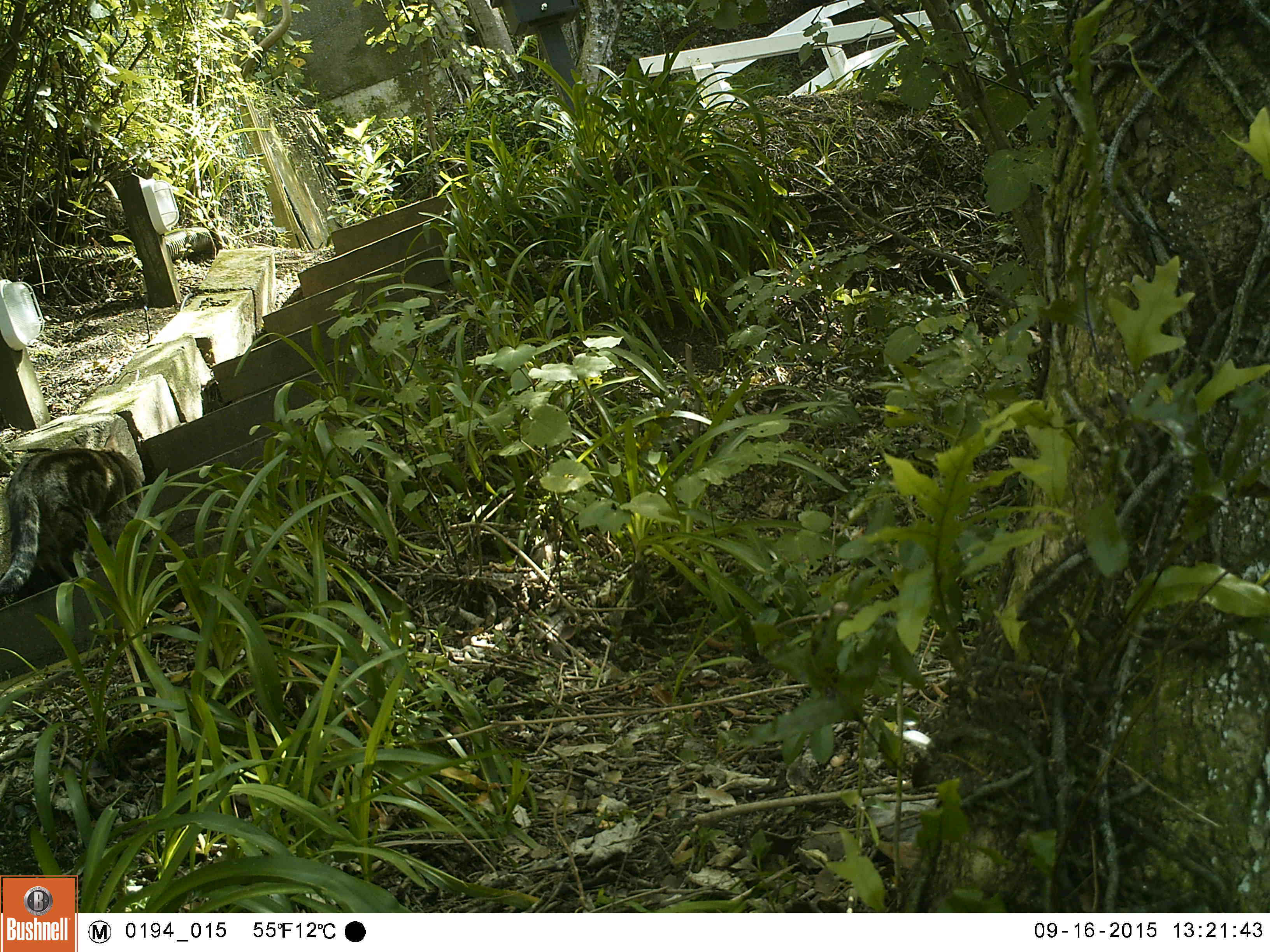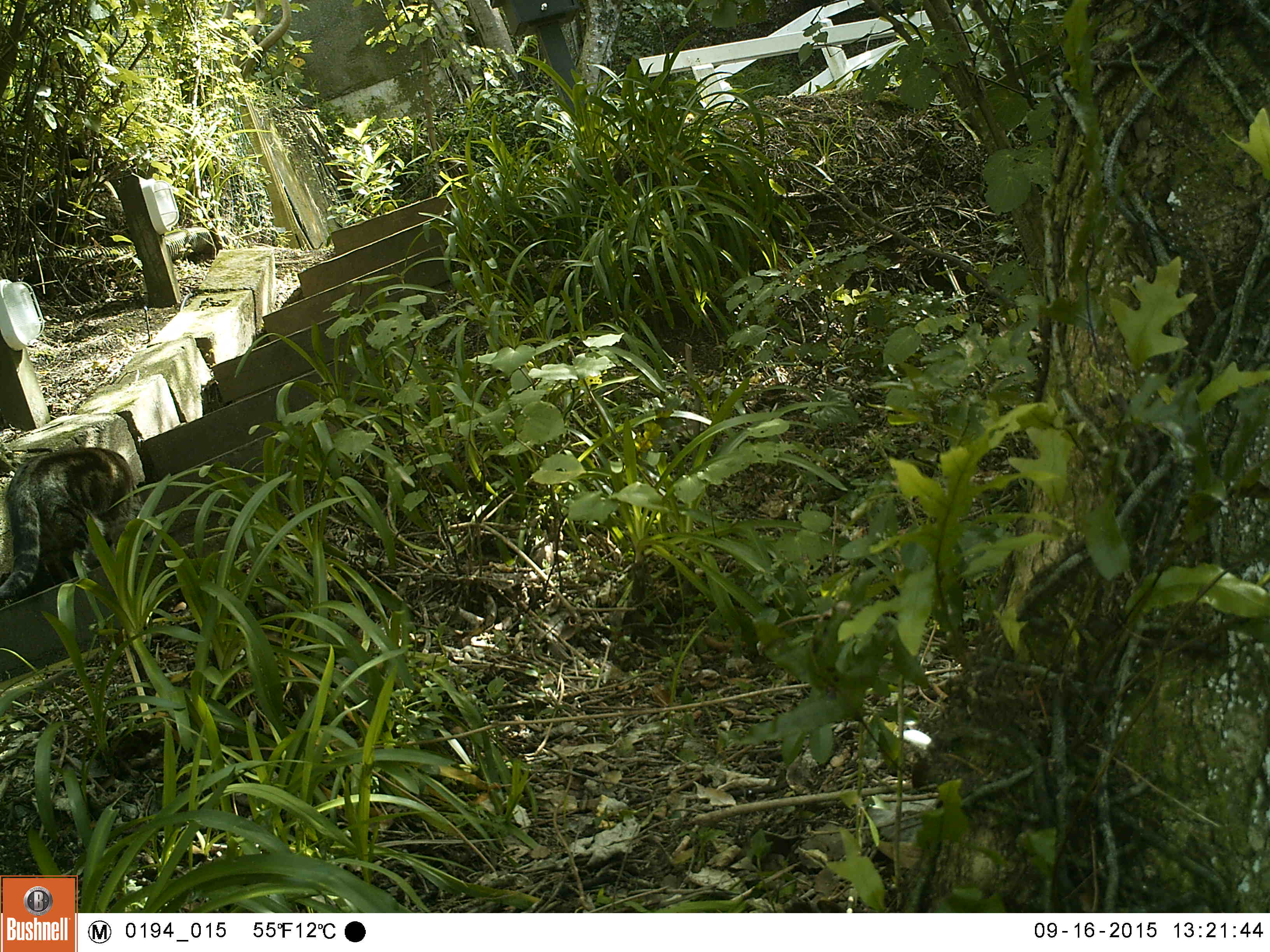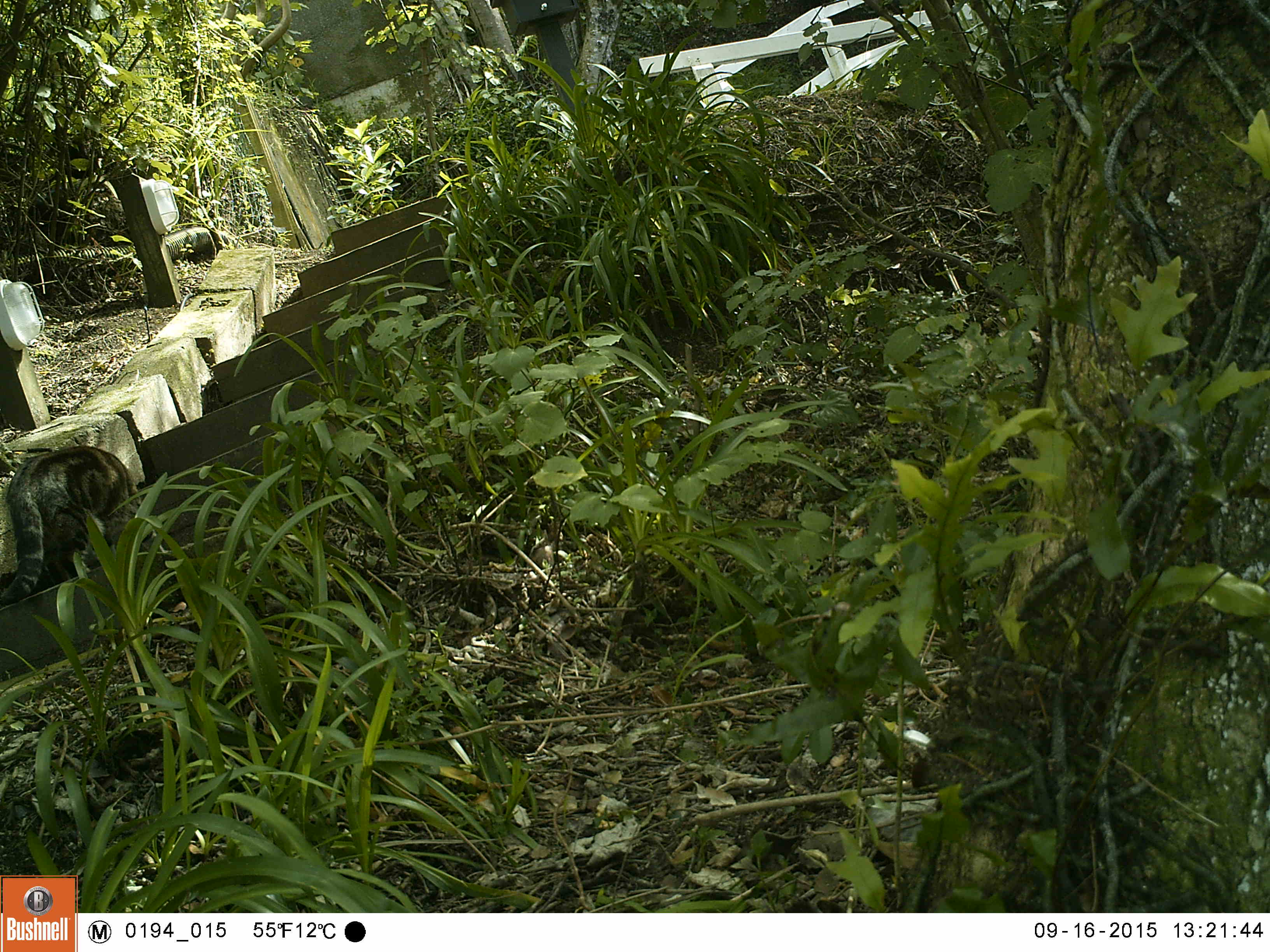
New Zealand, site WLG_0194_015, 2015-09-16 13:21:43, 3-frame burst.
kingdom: Animalia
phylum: Chordata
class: Mammalia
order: Carnivora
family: Felidae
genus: Felis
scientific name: Felis catus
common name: domestic cat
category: cat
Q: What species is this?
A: Cat (domestic cat) (Felis catus).